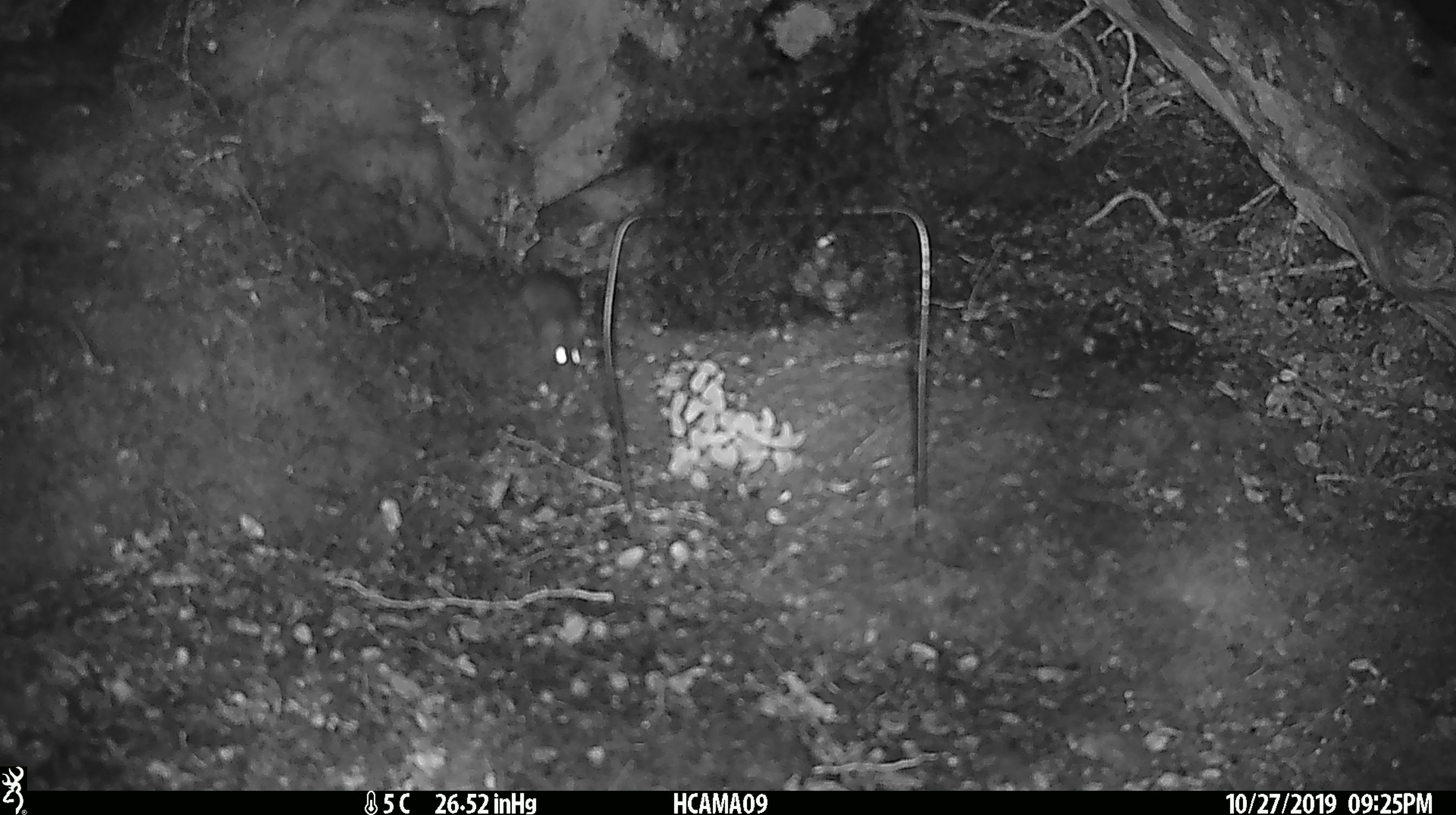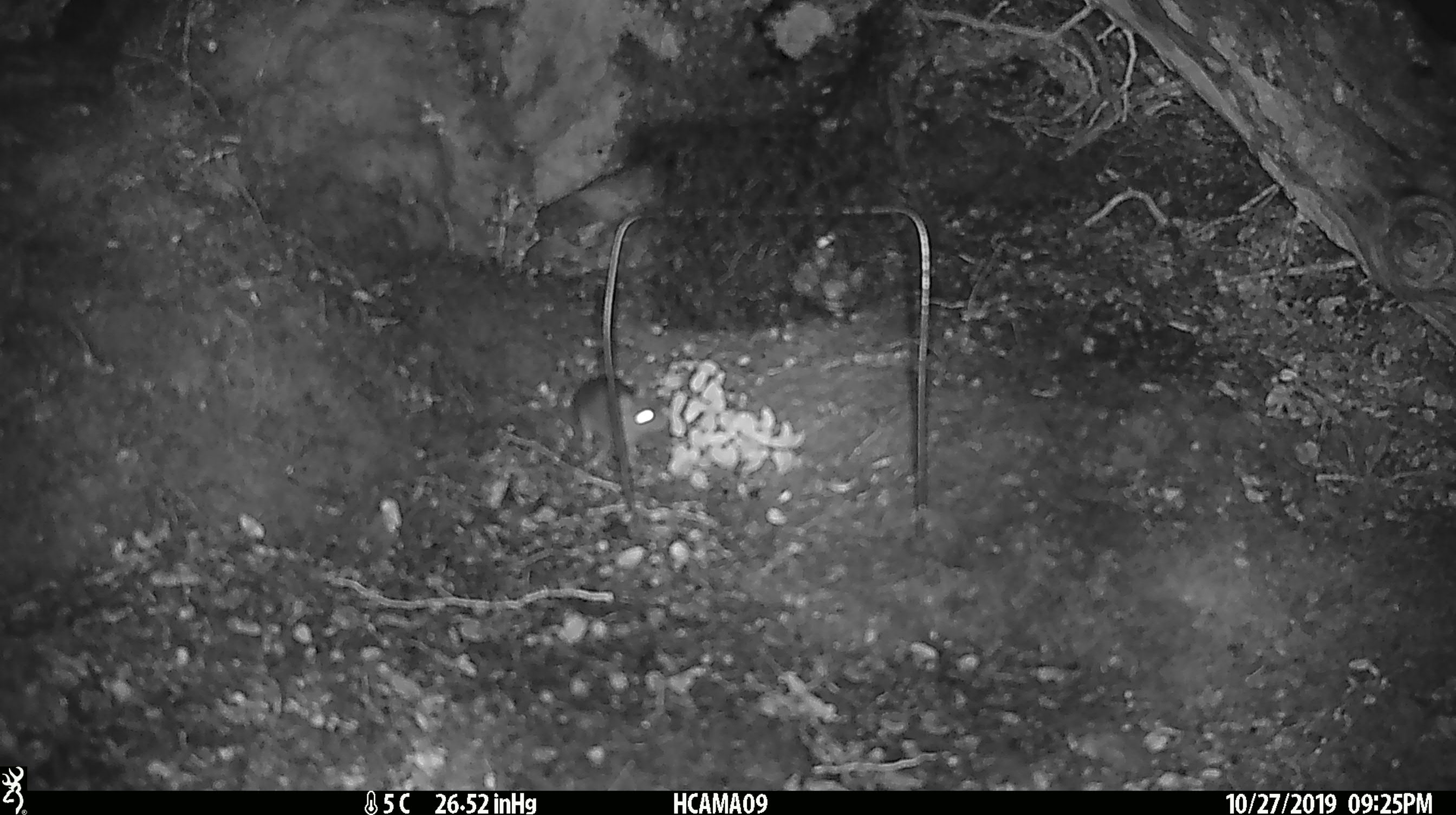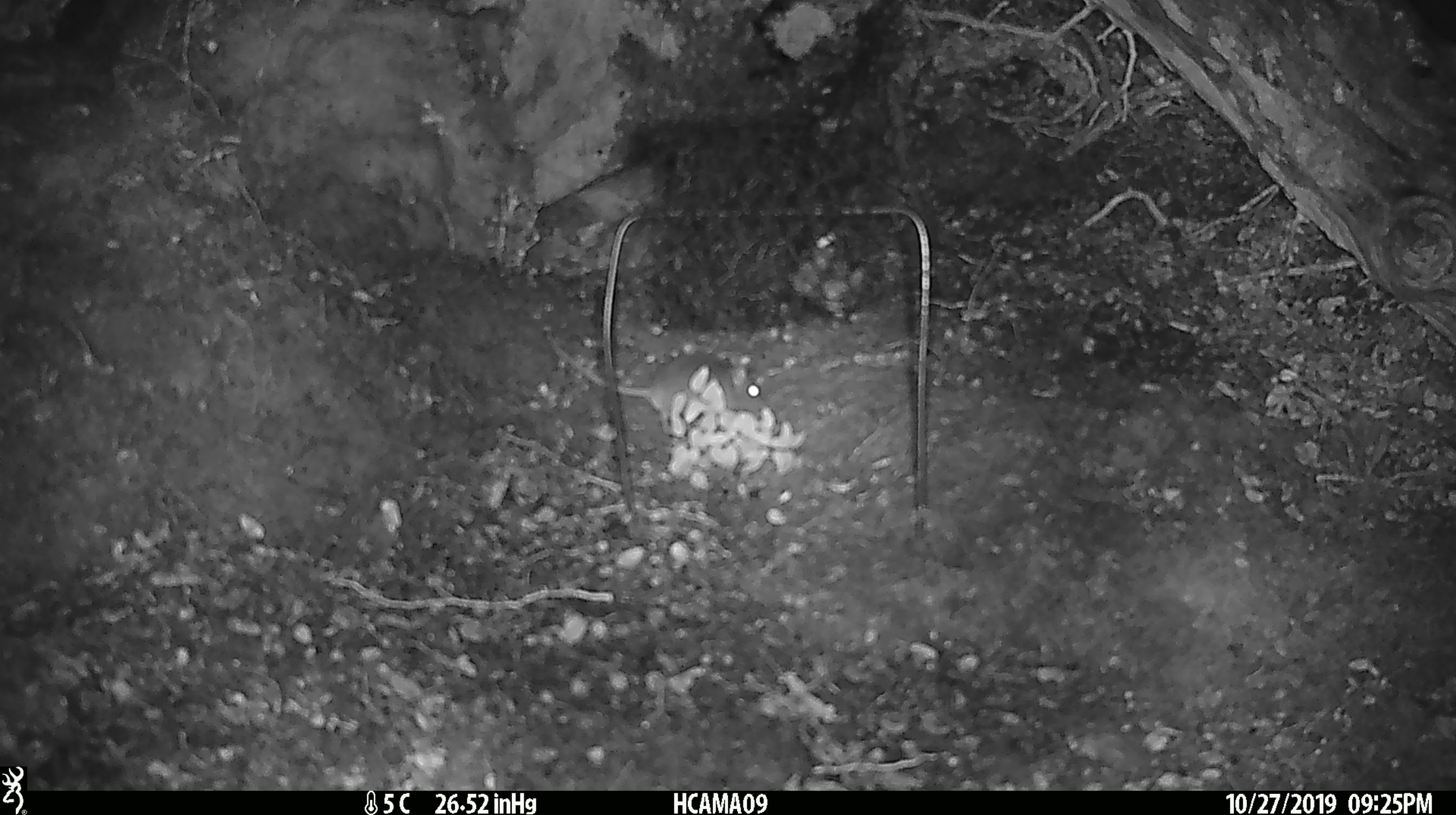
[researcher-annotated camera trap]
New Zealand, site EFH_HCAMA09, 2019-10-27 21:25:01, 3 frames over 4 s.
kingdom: Animalia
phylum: Chordata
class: Mammalia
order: Rodentia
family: Muridae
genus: Mus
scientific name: Mus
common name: mouse